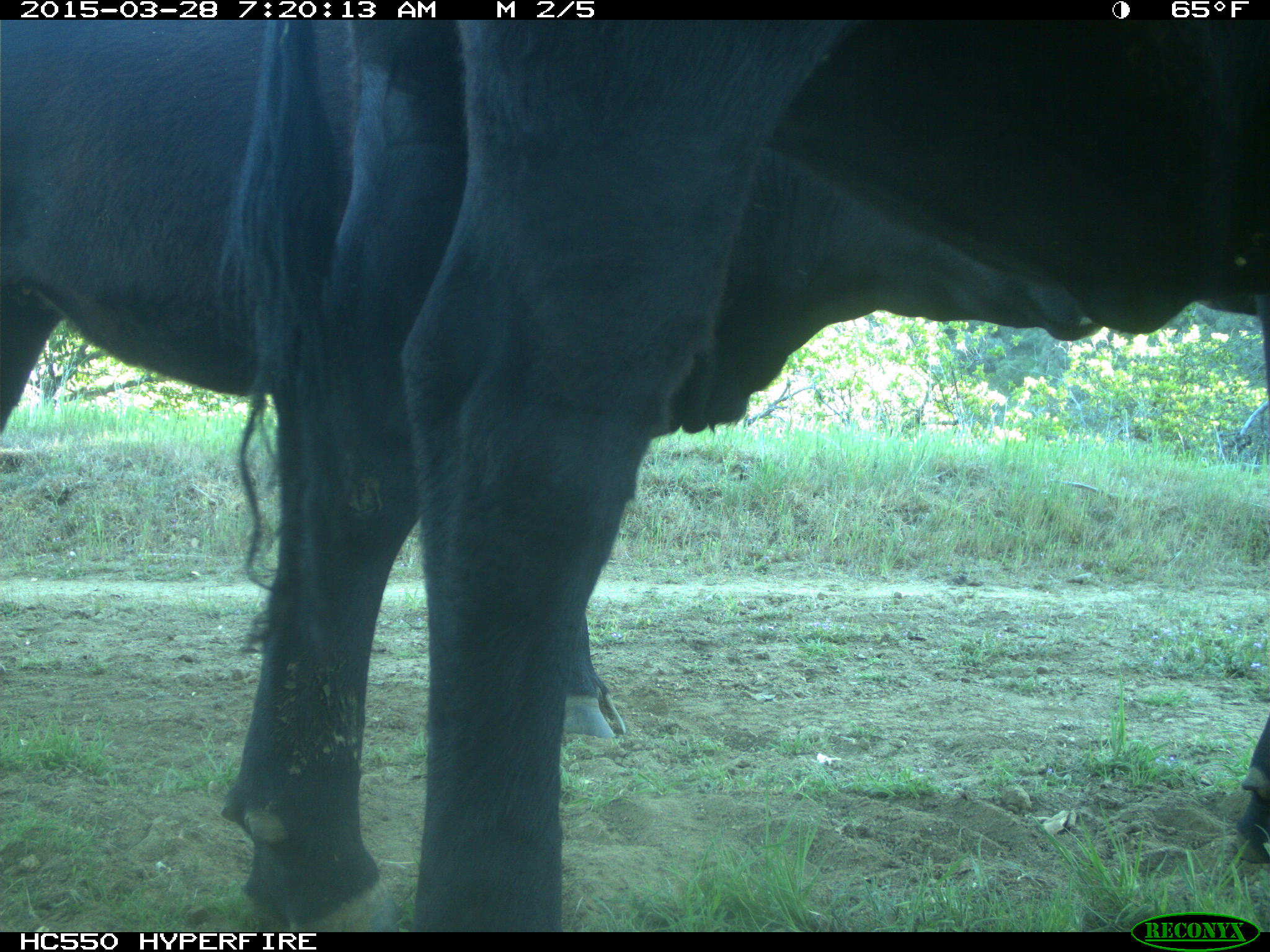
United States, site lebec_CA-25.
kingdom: Animalia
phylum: Chordata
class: Mammalia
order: Artiodactyla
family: Bovidae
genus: Bos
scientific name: Bos taurus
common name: domestic cow